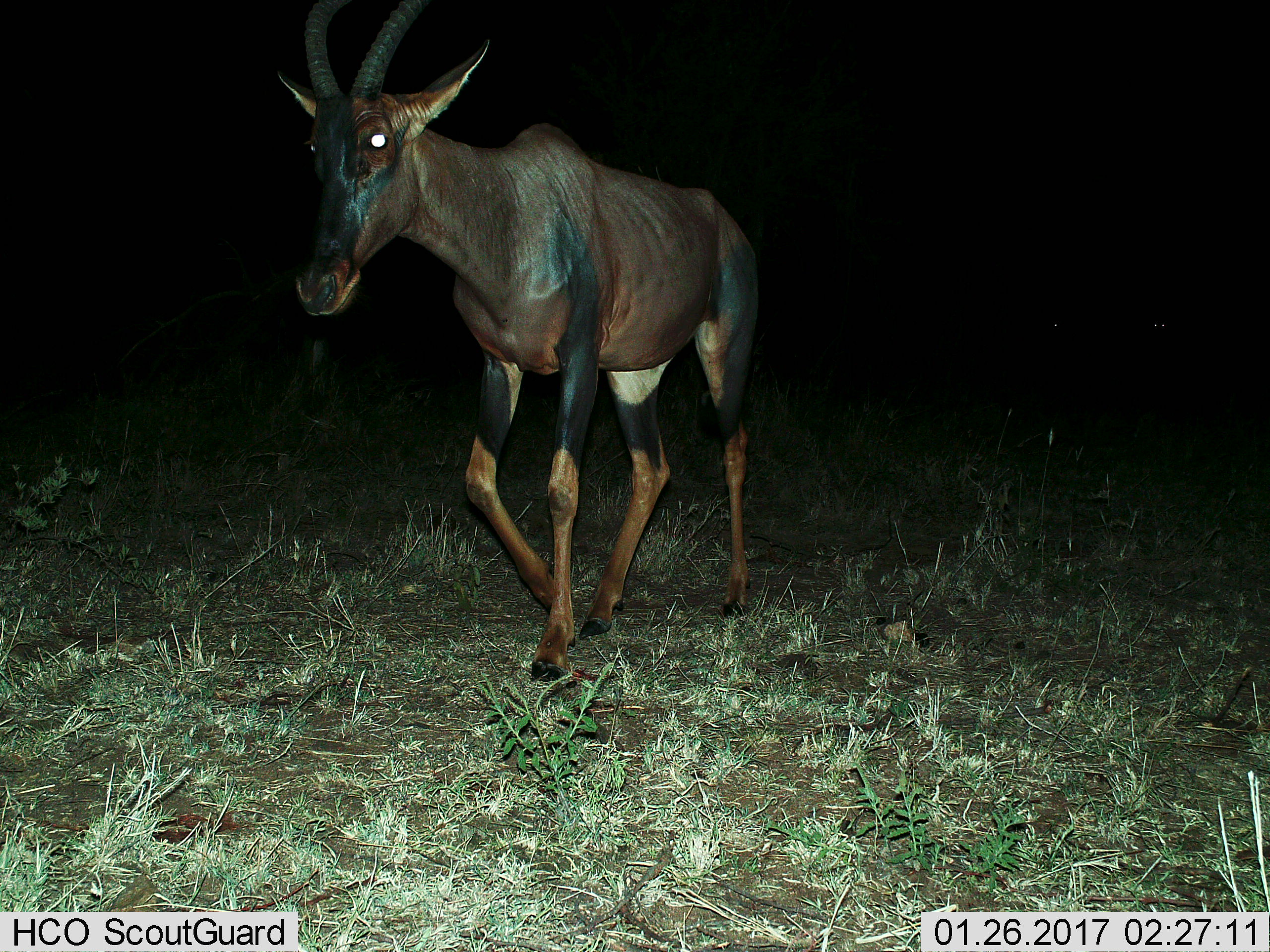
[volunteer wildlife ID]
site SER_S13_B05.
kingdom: Animalia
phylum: Chordata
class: Mammalia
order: Artiodactyla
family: Bovidae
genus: Damaliscus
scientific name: Damaliscus lunatus jimela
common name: topi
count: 1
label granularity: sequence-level